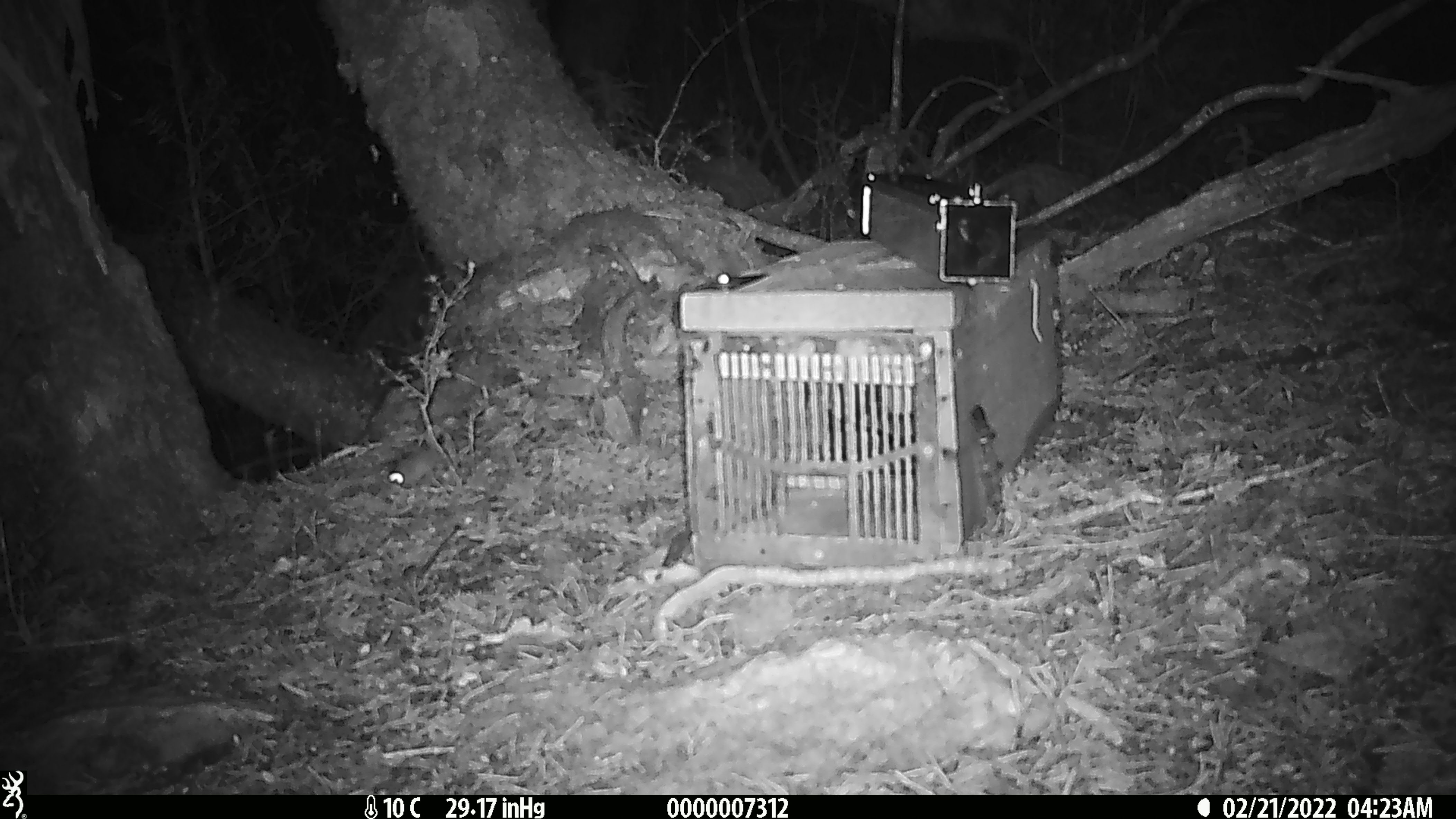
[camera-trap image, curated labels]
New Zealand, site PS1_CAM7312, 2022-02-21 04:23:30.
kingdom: Animalia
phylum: Chordata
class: Mammalia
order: Rodentia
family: Muridae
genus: Mus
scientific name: Mus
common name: mouse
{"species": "mouse (Mus)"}